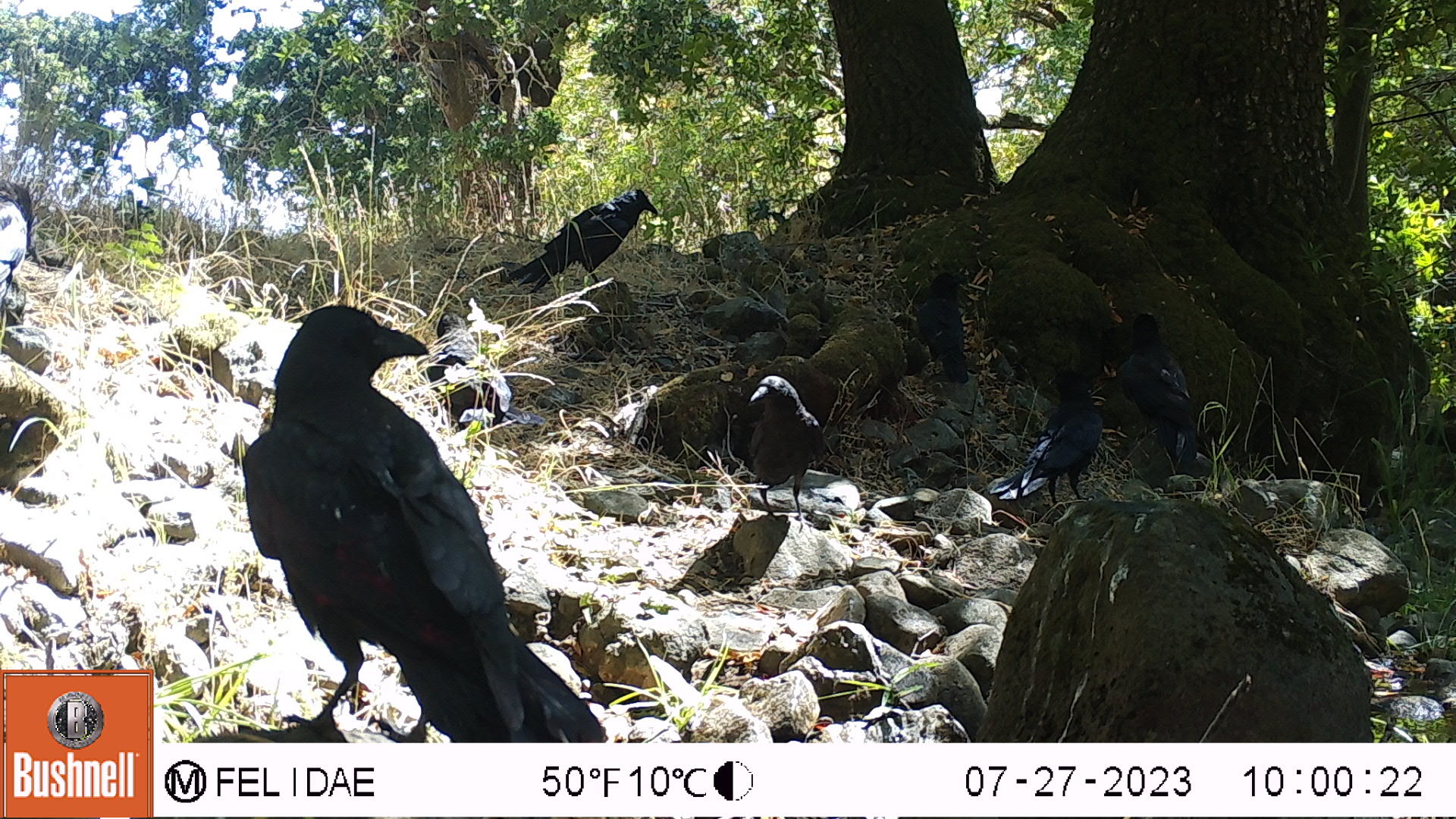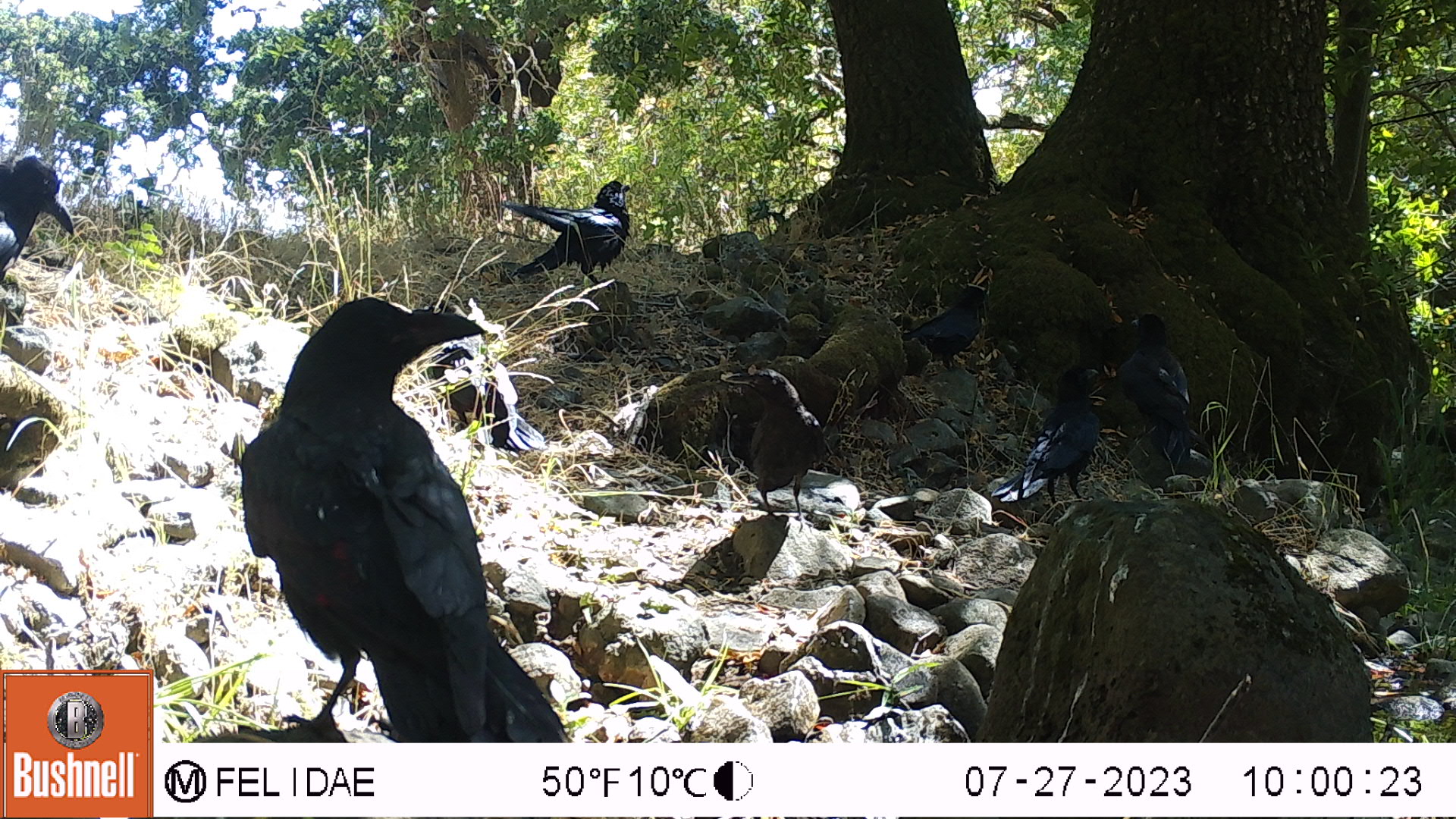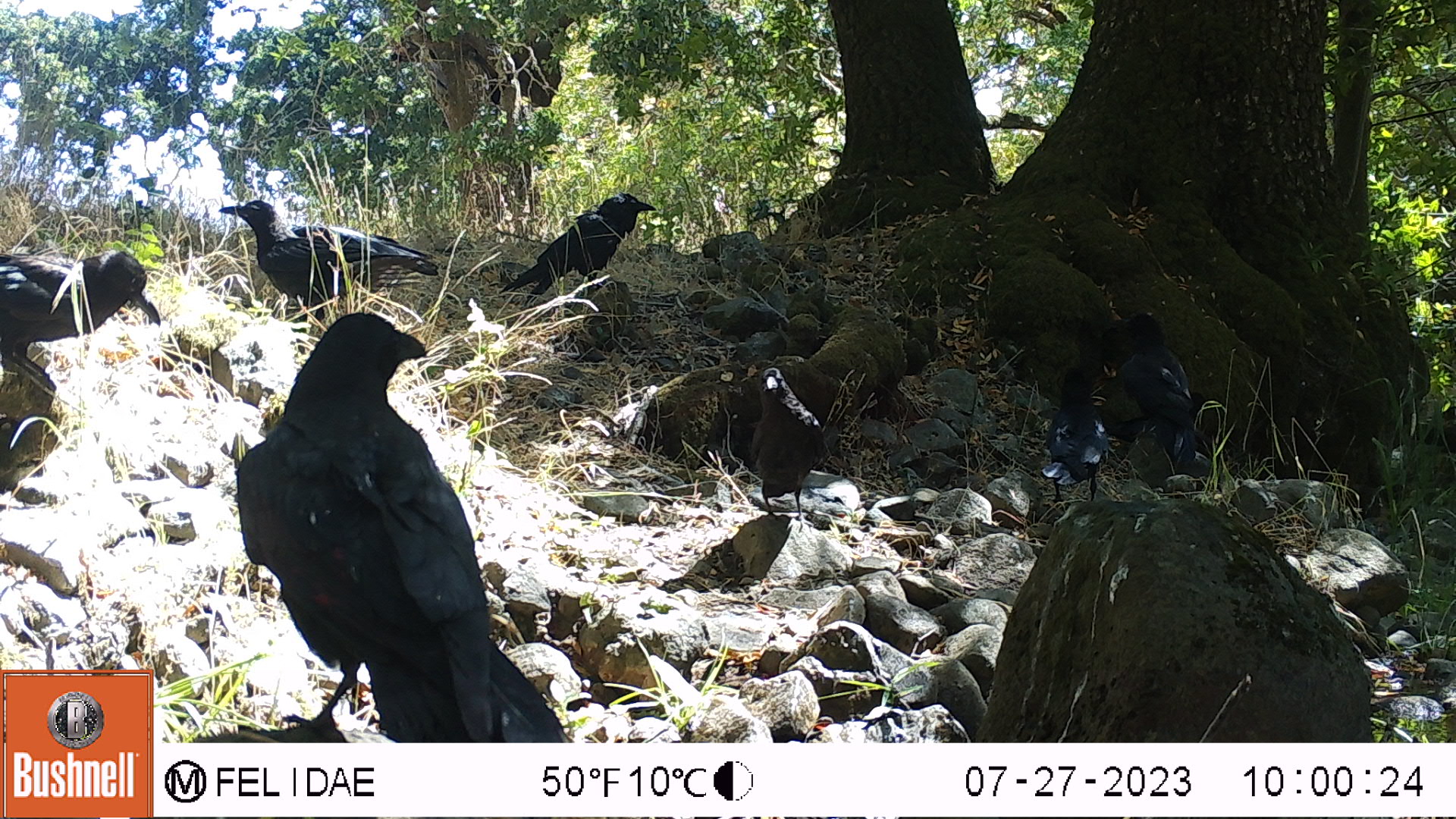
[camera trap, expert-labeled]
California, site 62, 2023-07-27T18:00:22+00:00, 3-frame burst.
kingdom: Animalia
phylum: Chordata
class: Aves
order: Passeriformes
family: Corvidae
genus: Corvus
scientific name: Corvus brachyrhynchos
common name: american crow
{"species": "american crow (Corvus brachyrhynchos)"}